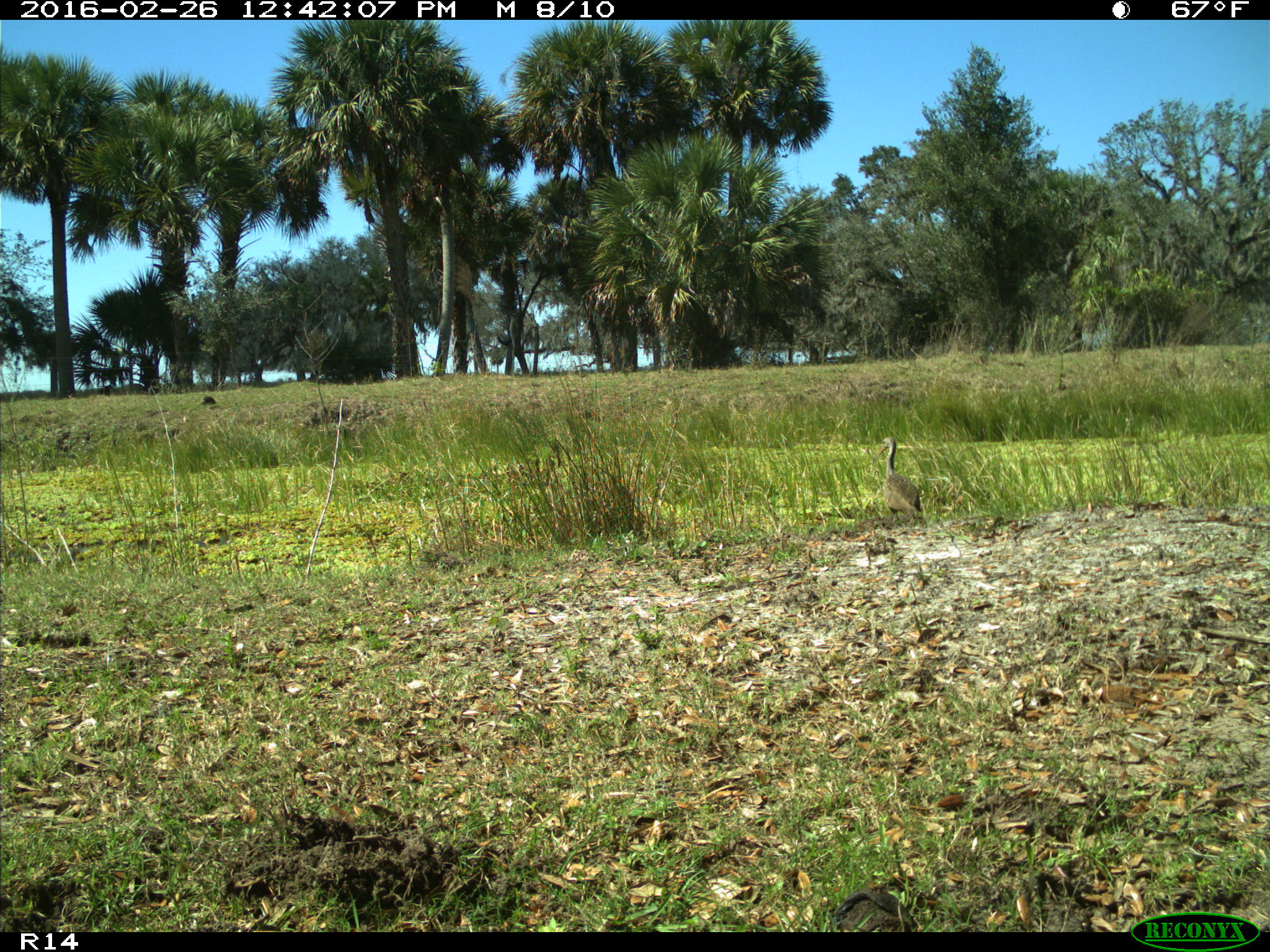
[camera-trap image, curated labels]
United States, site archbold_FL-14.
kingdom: Animalia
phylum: Chordata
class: Aves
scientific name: Aves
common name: birds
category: unidentified bird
Unidentified bird (birds) (Aves).